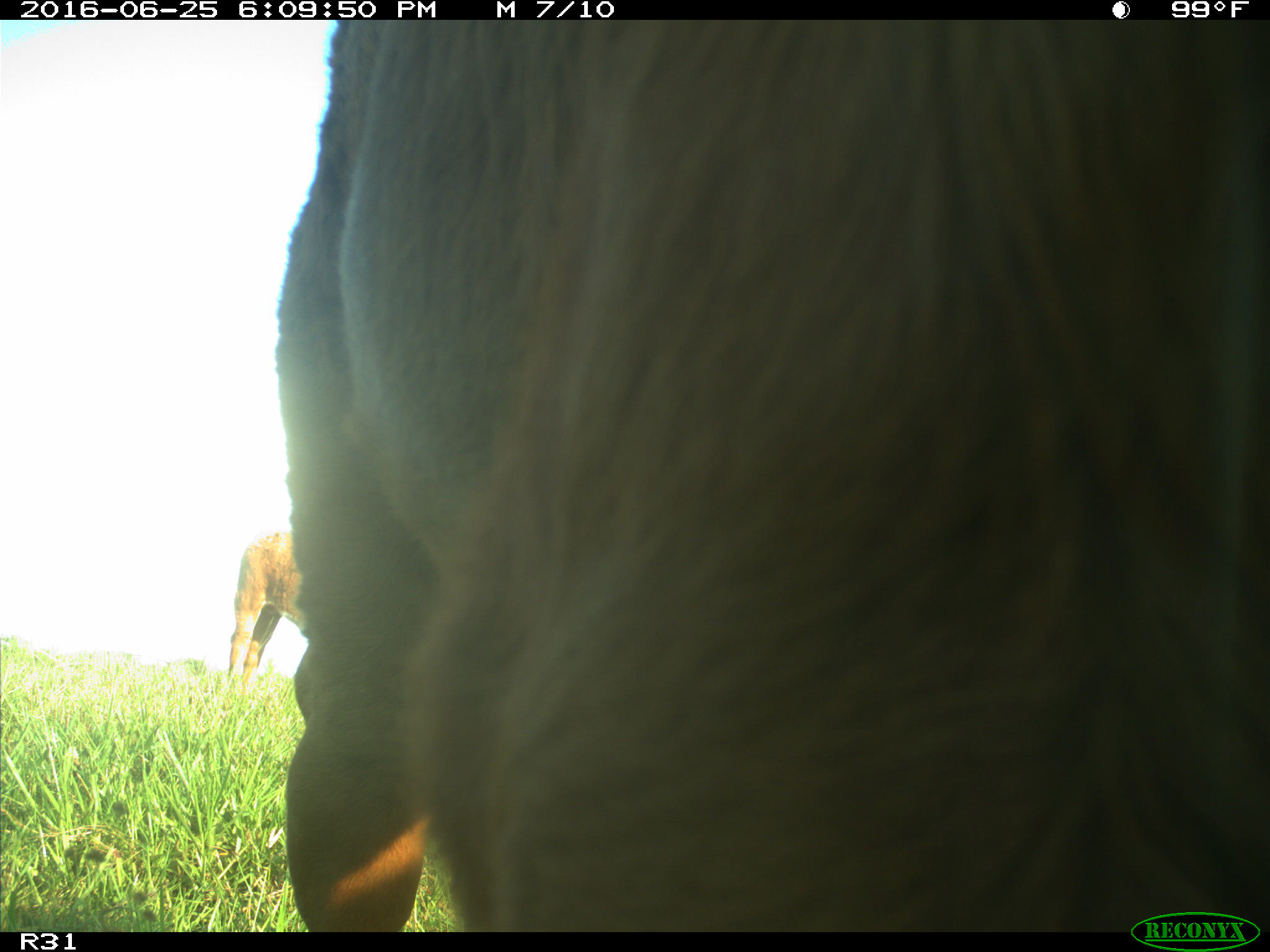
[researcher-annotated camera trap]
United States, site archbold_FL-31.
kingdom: Animalia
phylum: Chordata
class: Mammalia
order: Artiodactyla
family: Bovidae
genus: Bos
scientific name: Bos taurus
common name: domestic cow